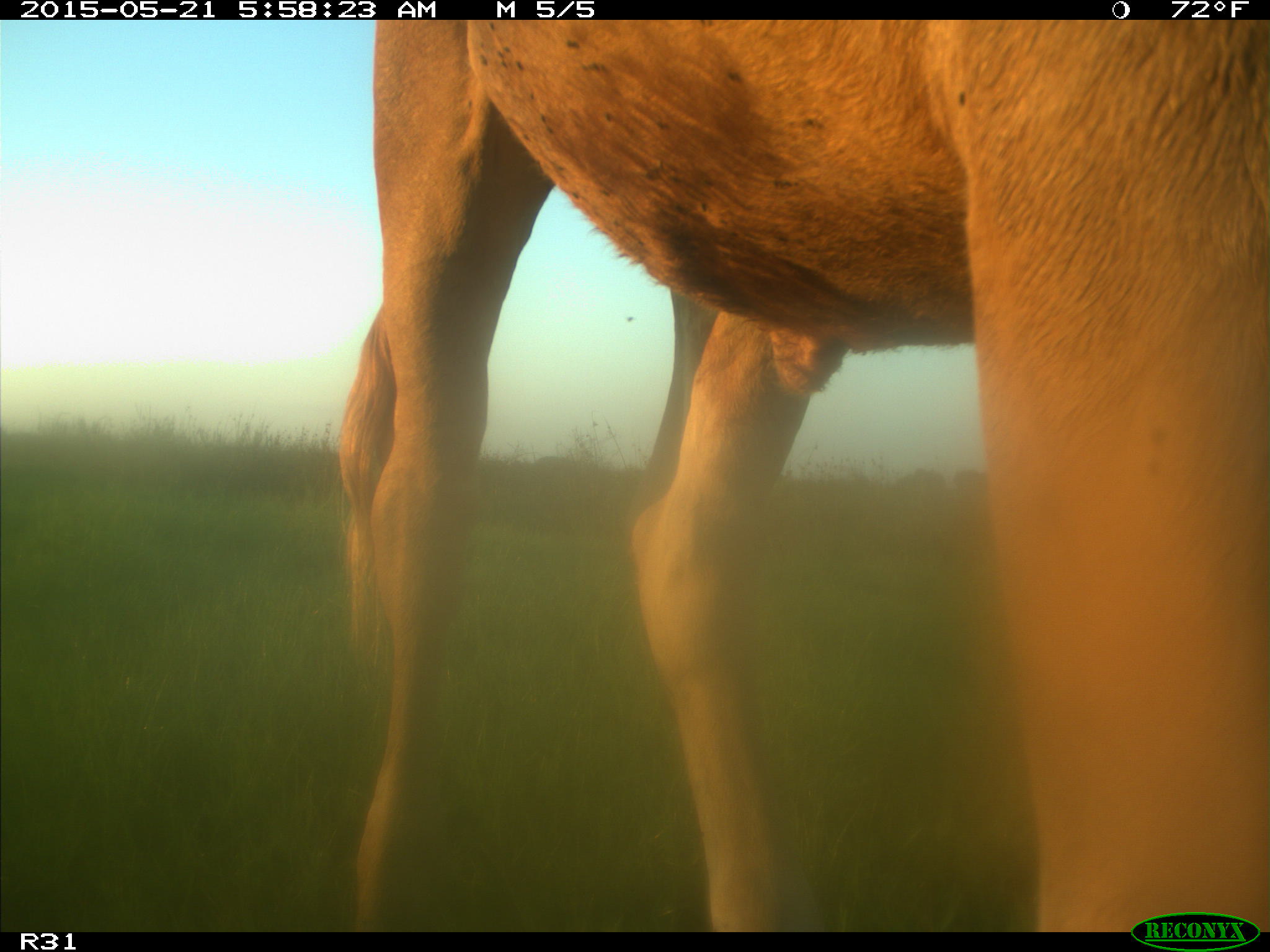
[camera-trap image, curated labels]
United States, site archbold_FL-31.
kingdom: Animalia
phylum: Chordata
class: Mammalia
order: Artiodactyla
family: Bovidae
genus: Bos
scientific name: Bos taurus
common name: domestic cow